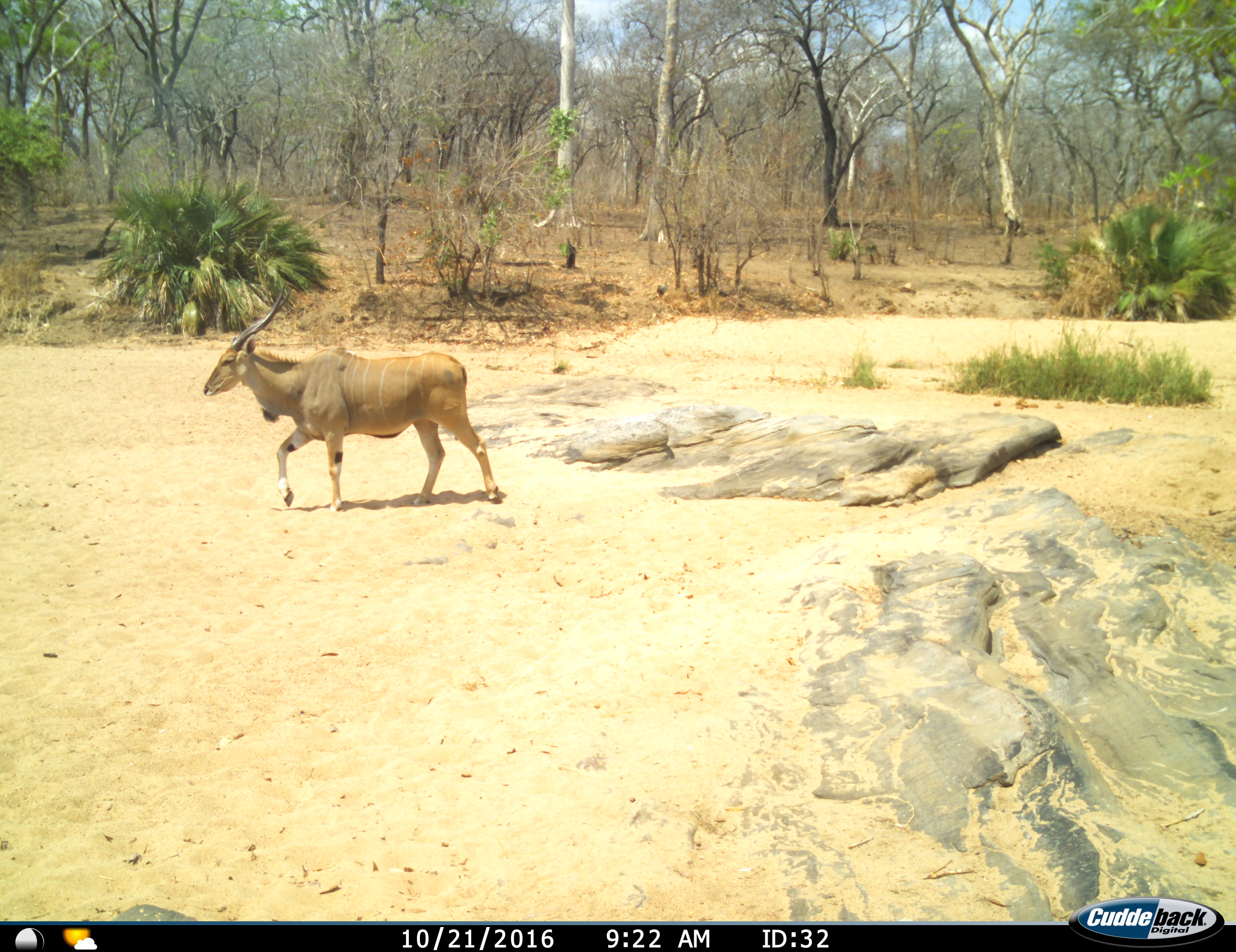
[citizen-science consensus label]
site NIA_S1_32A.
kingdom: Animalia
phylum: Chordata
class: Mammalia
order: Artiodactyla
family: Bovidae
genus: Tragelaphus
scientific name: Tragelaphus oryx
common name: eland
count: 1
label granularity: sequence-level